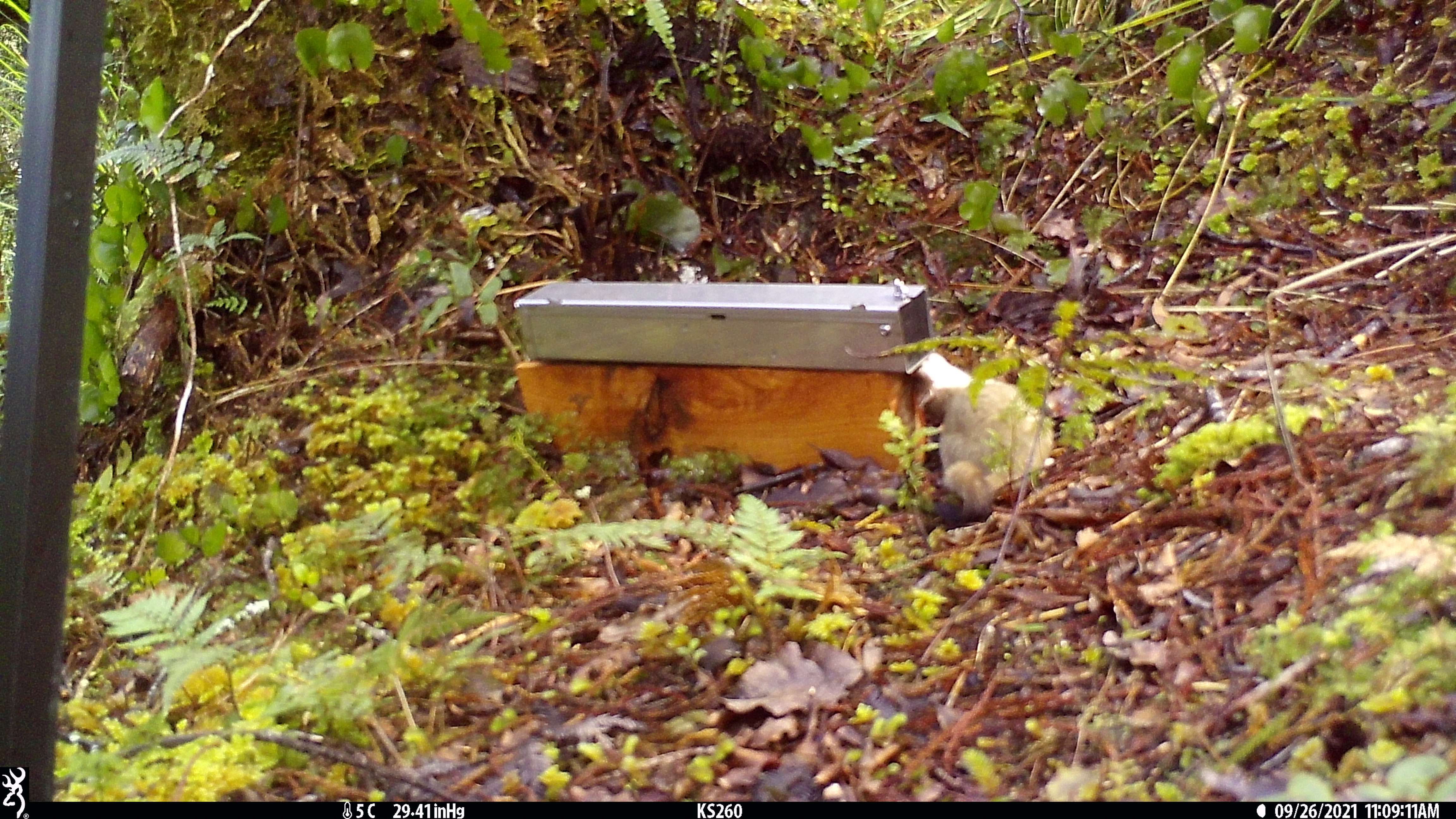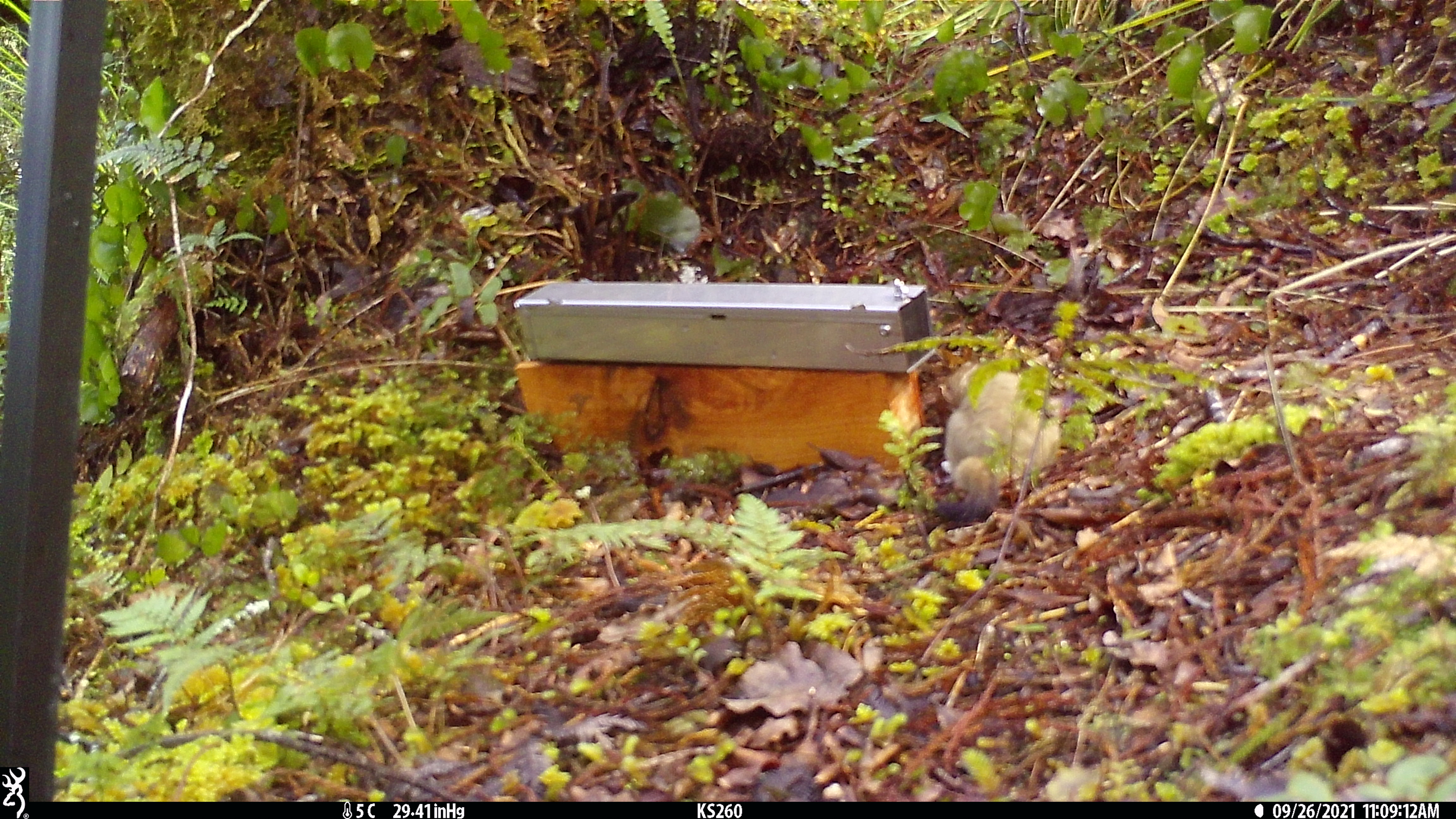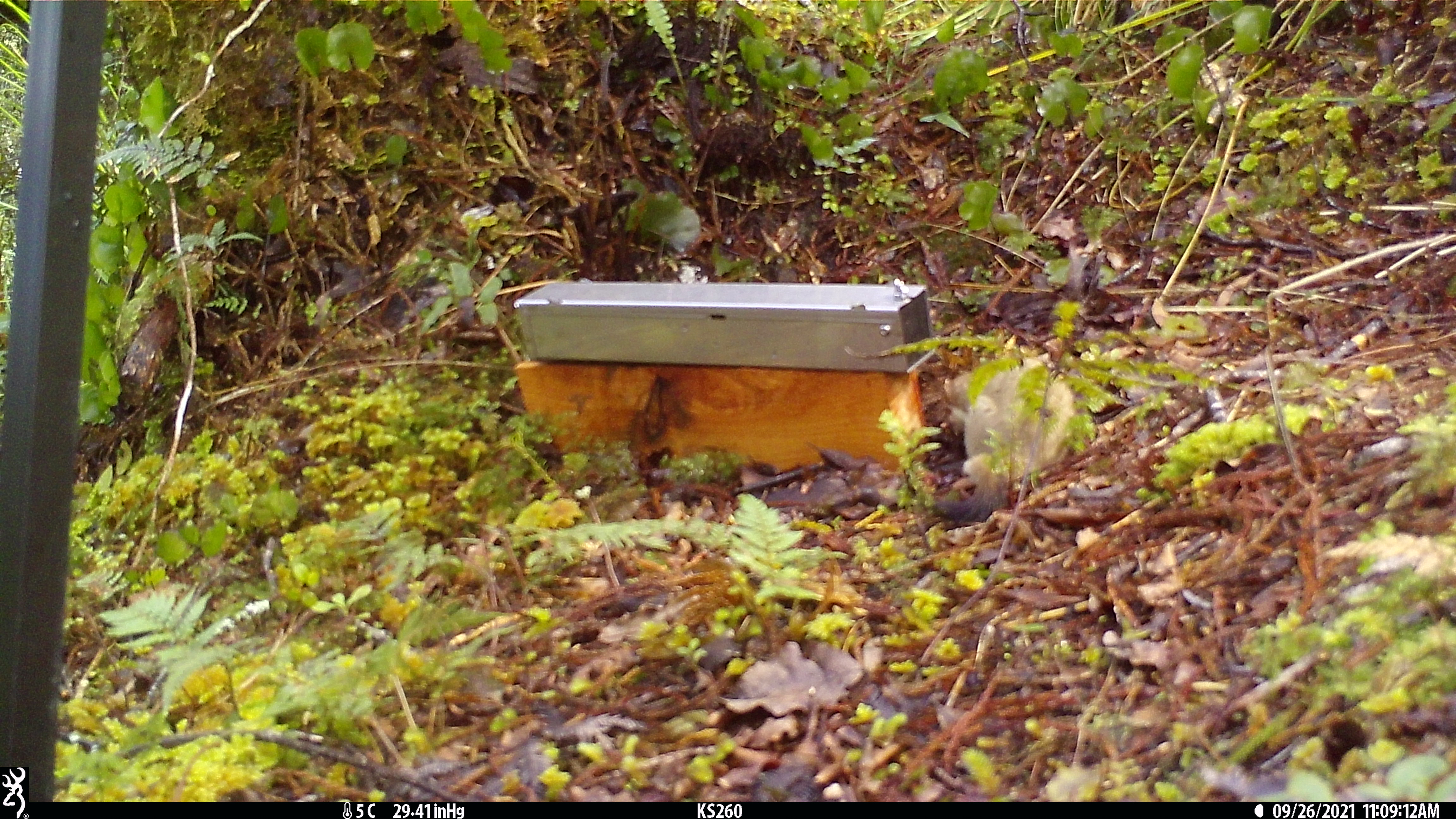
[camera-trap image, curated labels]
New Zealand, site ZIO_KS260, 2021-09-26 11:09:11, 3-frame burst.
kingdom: Animalia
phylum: Chordata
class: Mammalia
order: Carnivora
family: Mustelidae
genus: Mustela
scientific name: Mustela erminea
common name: stoat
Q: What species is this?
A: Stoat (Mustela erminea).